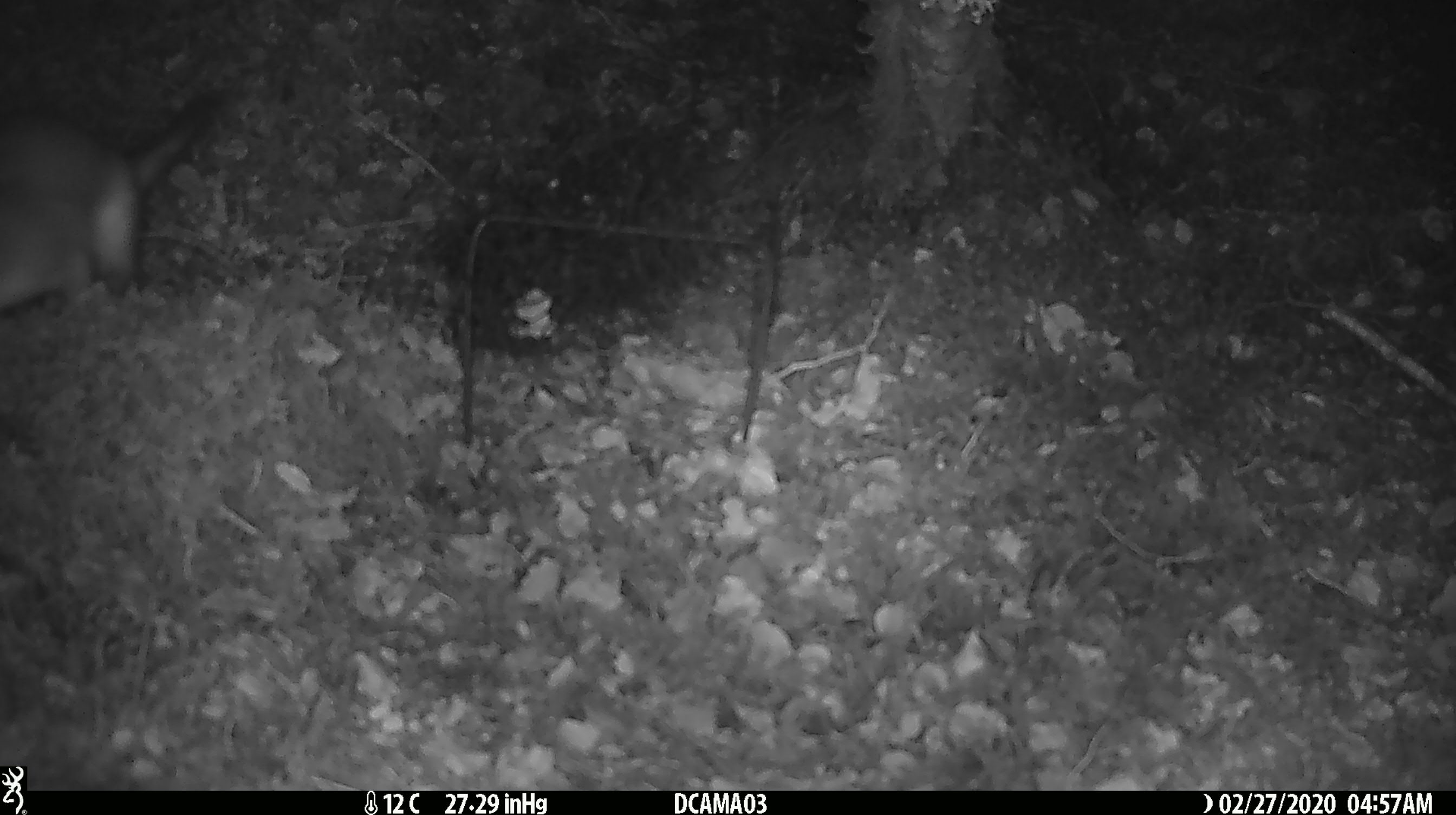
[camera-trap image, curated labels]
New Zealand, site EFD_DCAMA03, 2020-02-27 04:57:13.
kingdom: Animalia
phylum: Chordata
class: Mammalia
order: Rodentia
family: Muridae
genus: Rattus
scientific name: Rattus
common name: rat